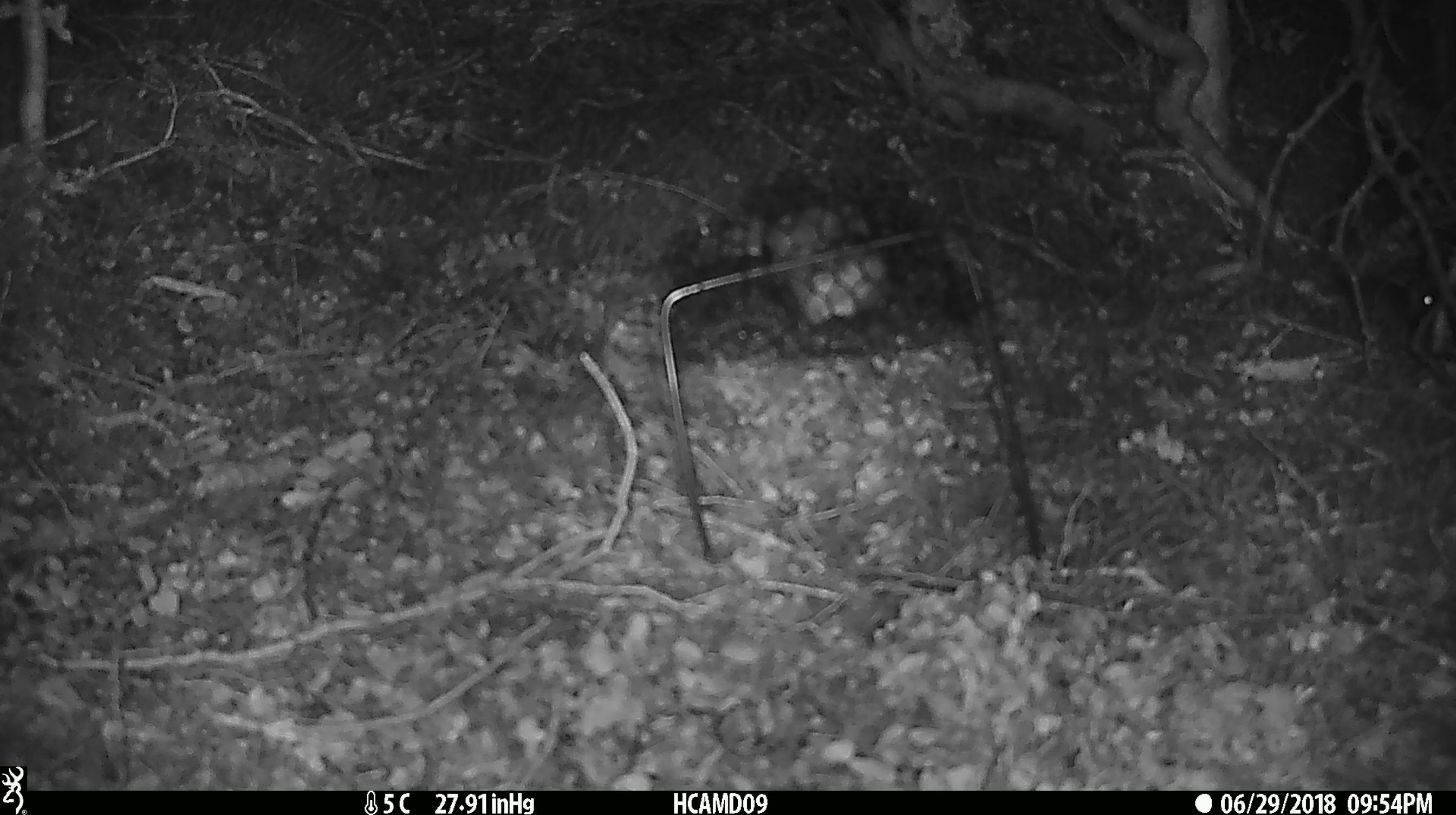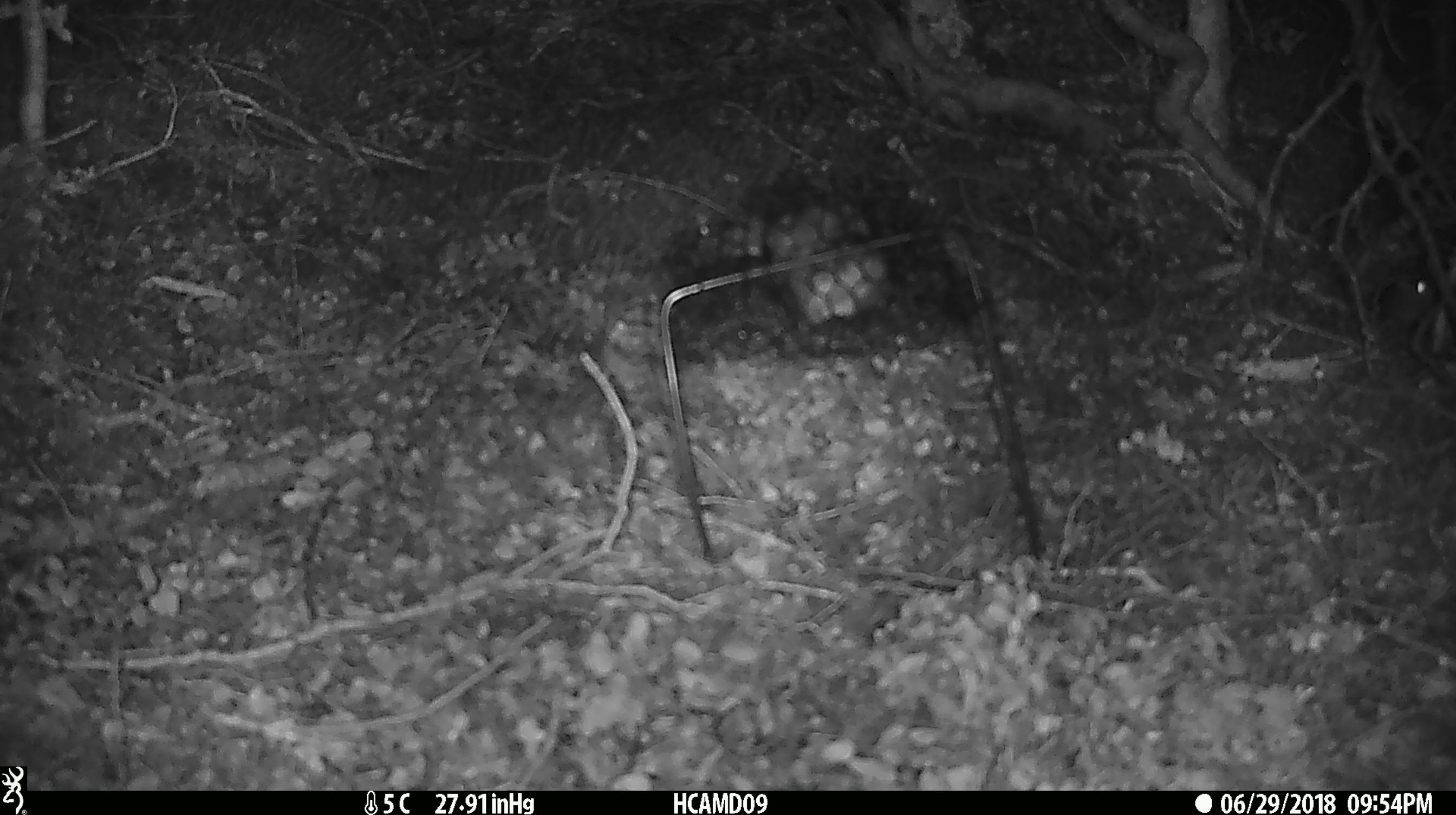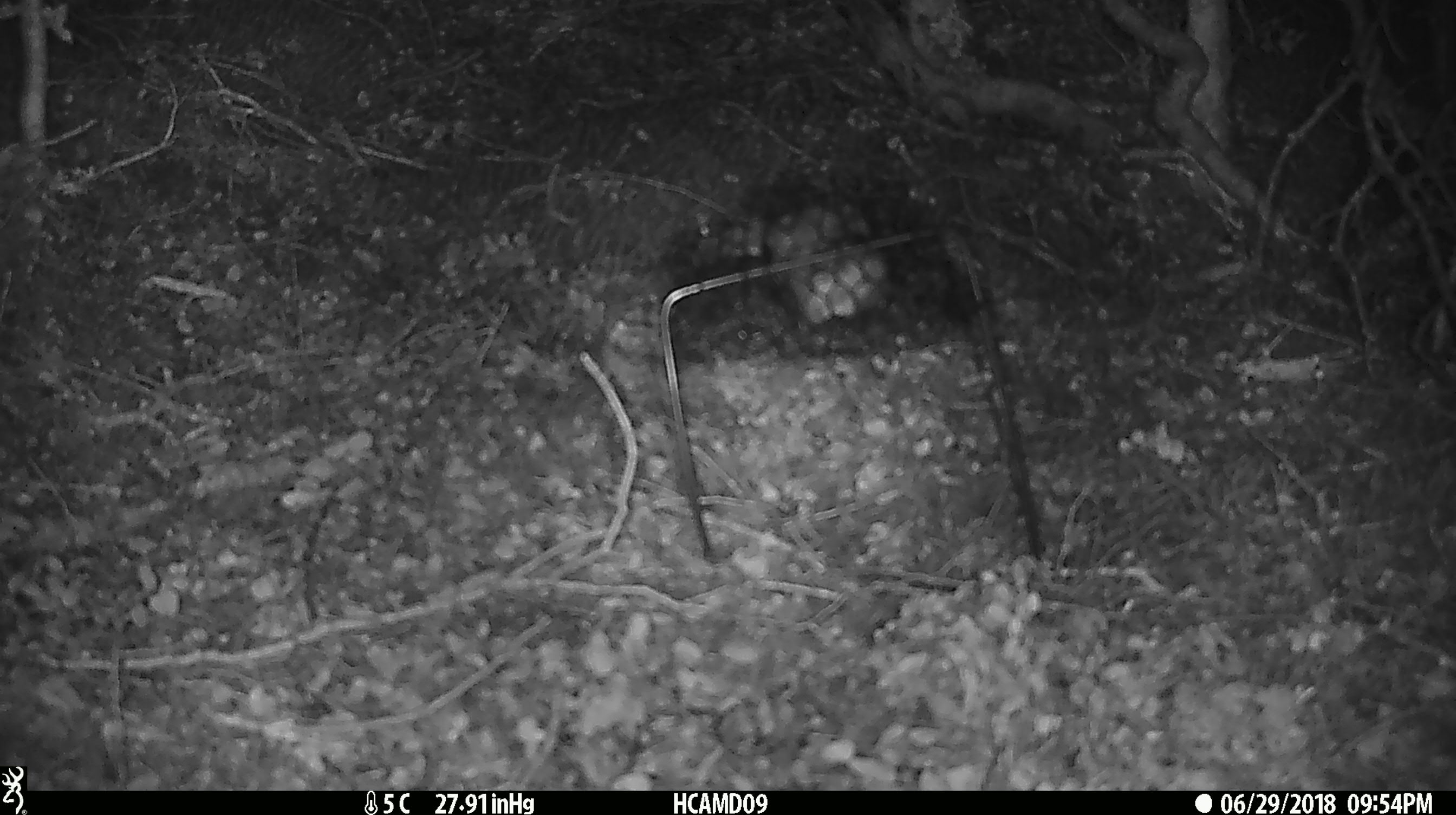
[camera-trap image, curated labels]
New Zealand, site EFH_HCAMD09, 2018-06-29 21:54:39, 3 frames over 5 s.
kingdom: Animalia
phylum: Chordata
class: Mammalia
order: Rodentia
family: Muridae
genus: Mus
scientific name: Mus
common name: mouse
Mouse (Mus).